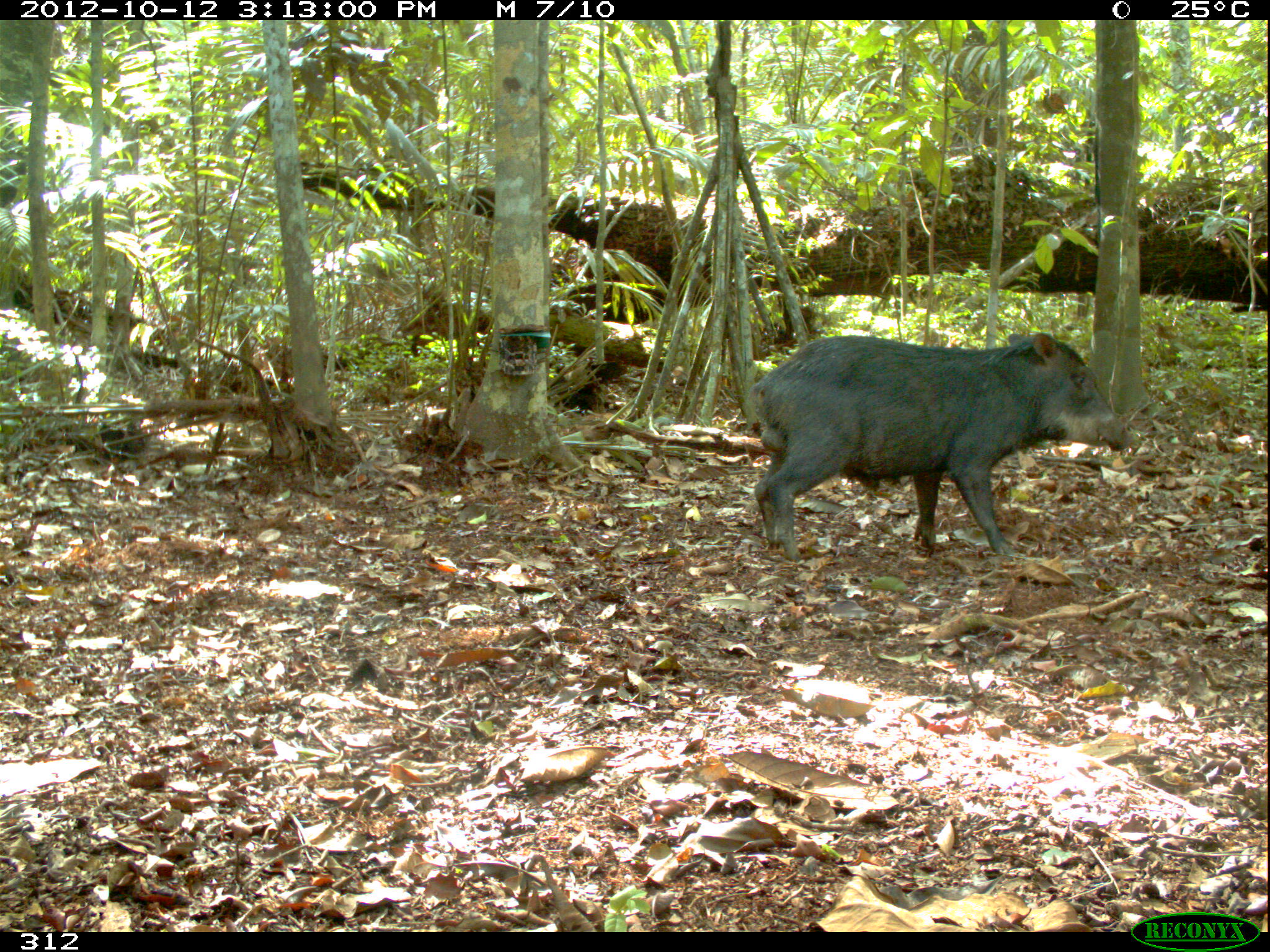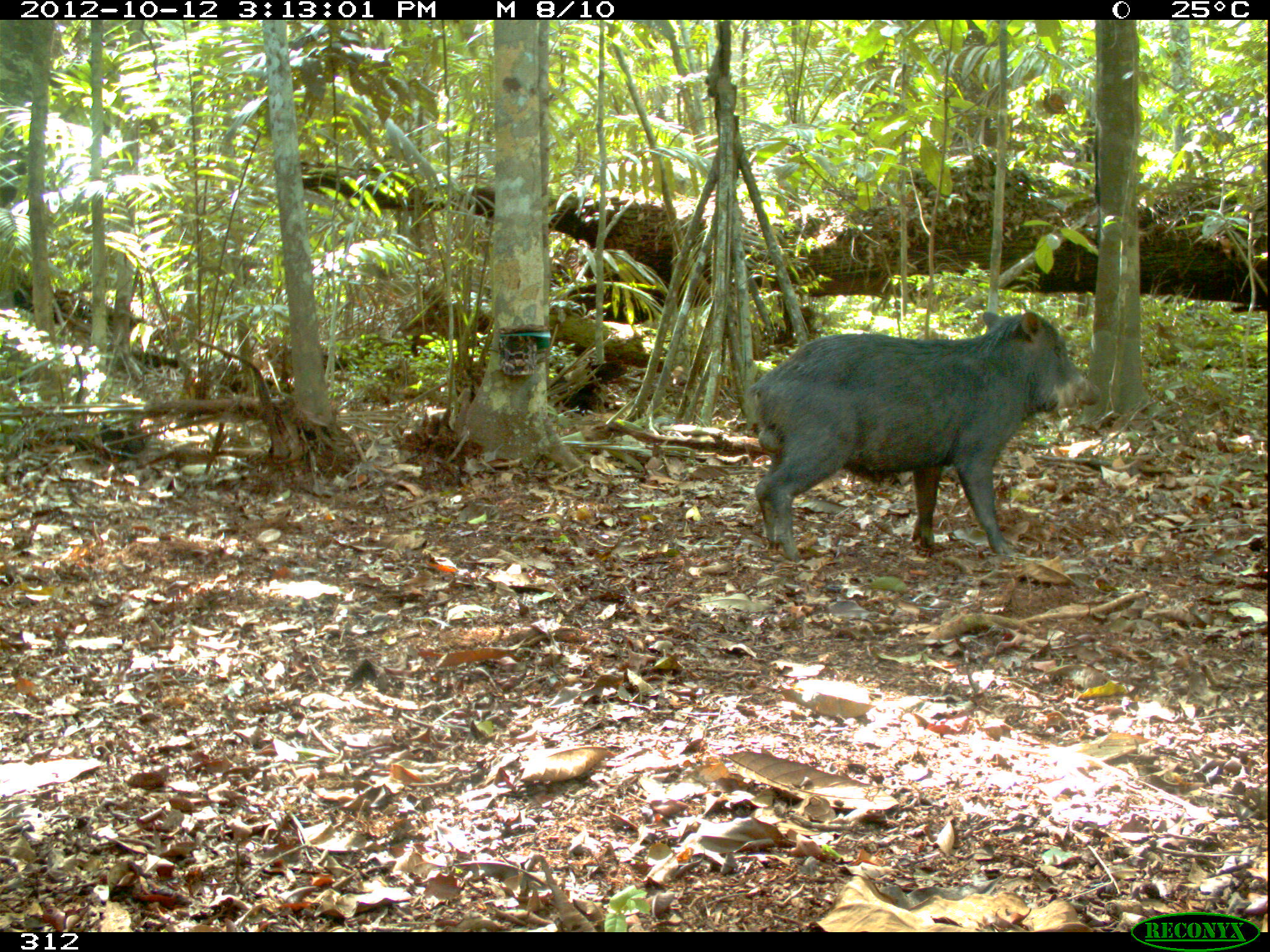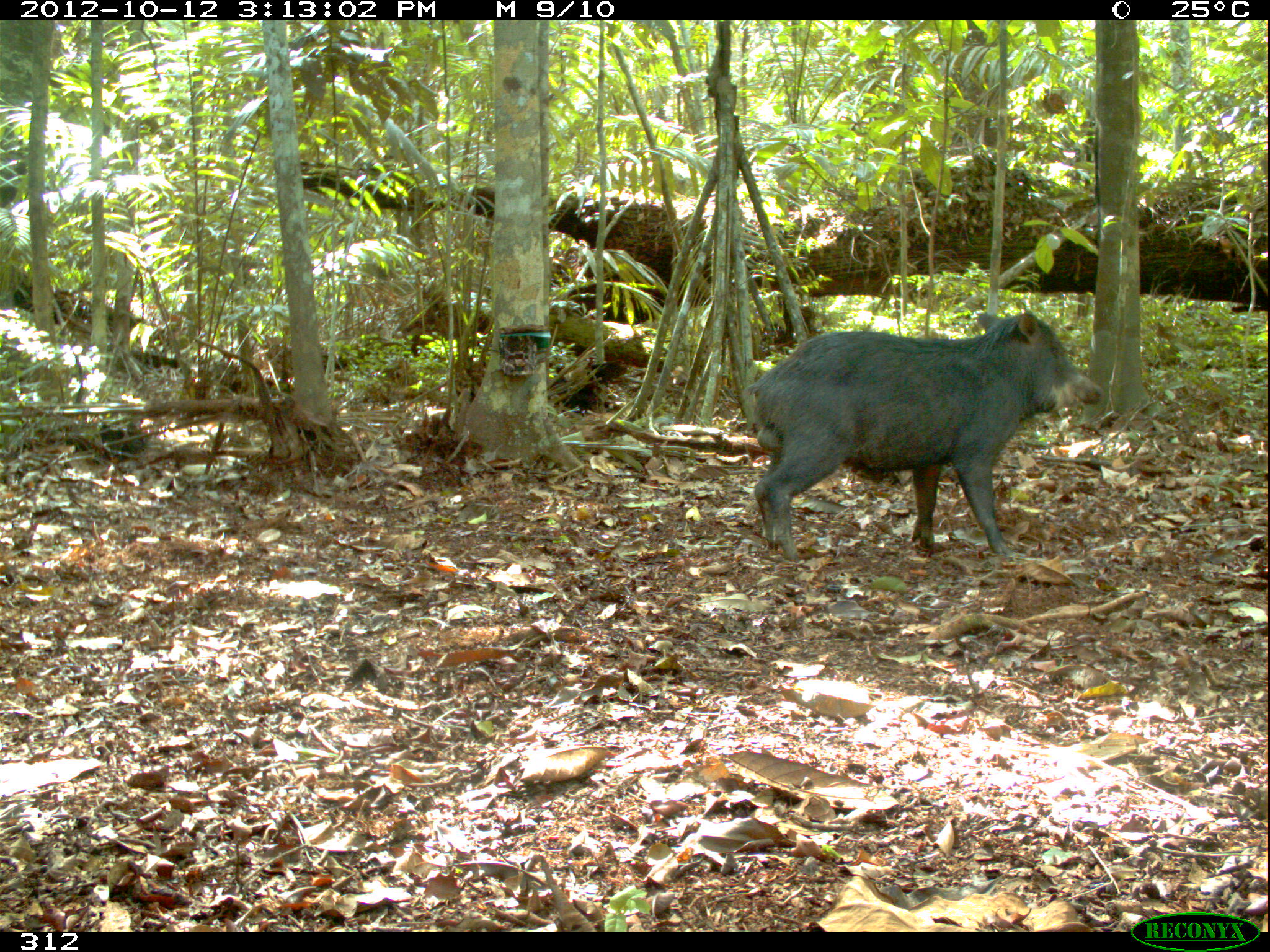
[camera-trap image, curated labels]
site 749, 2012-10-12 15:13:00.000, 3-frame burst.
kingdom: Animalia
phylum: Chordata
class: Mammalia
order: Artiodactyla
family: Tayassuidae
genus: Tayassu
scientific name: Tayassu pecari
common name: white-lipped peccary